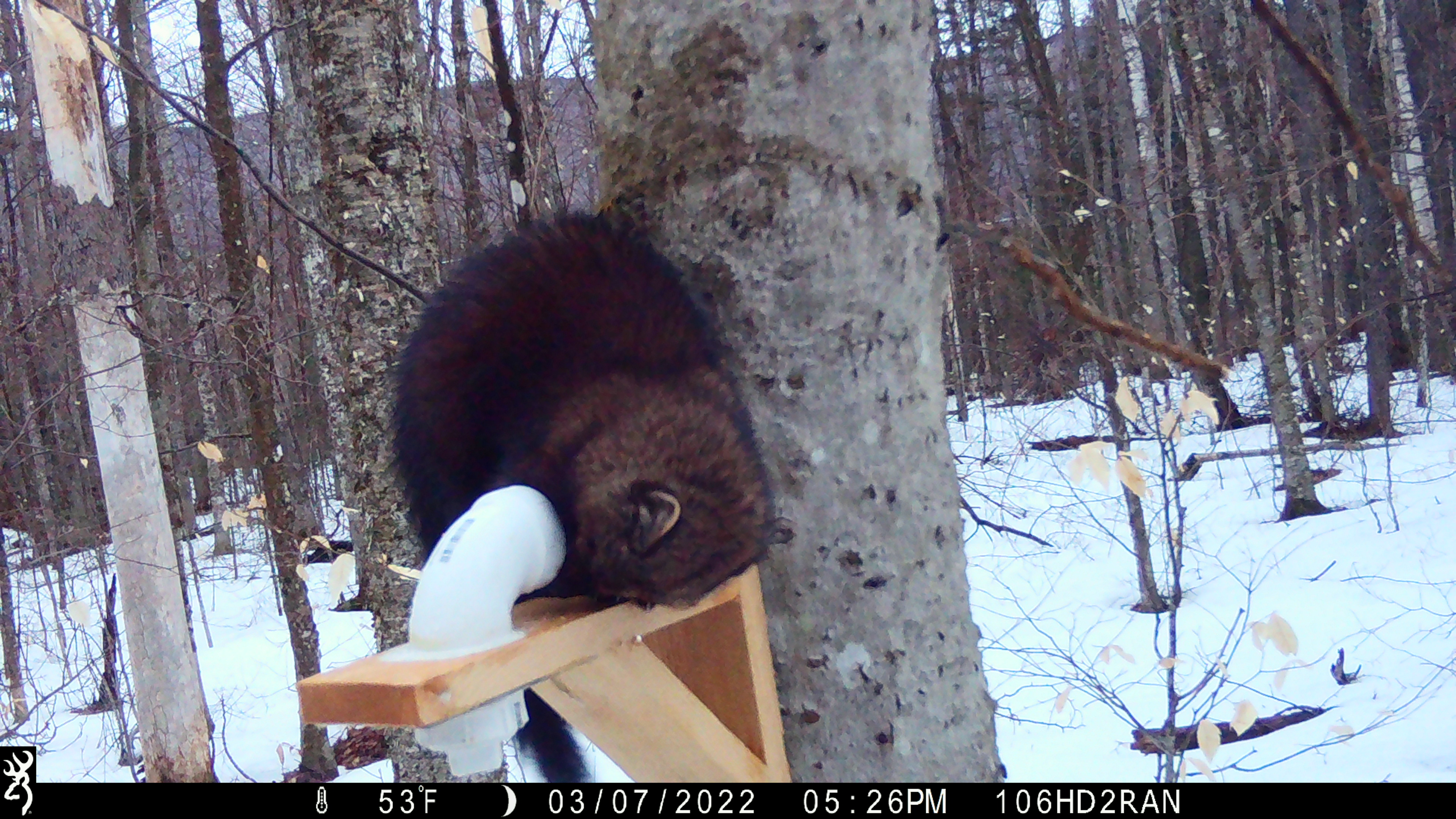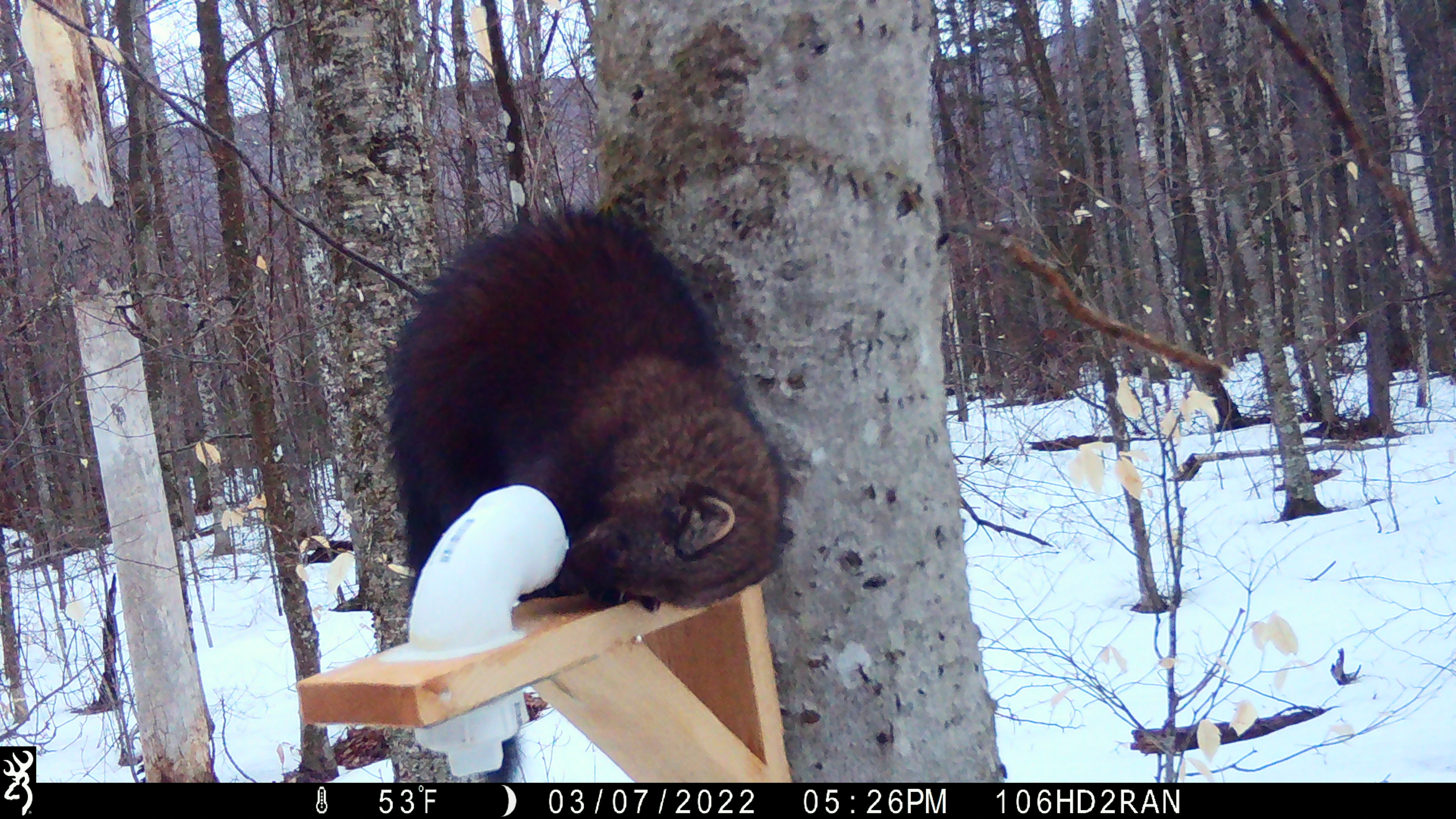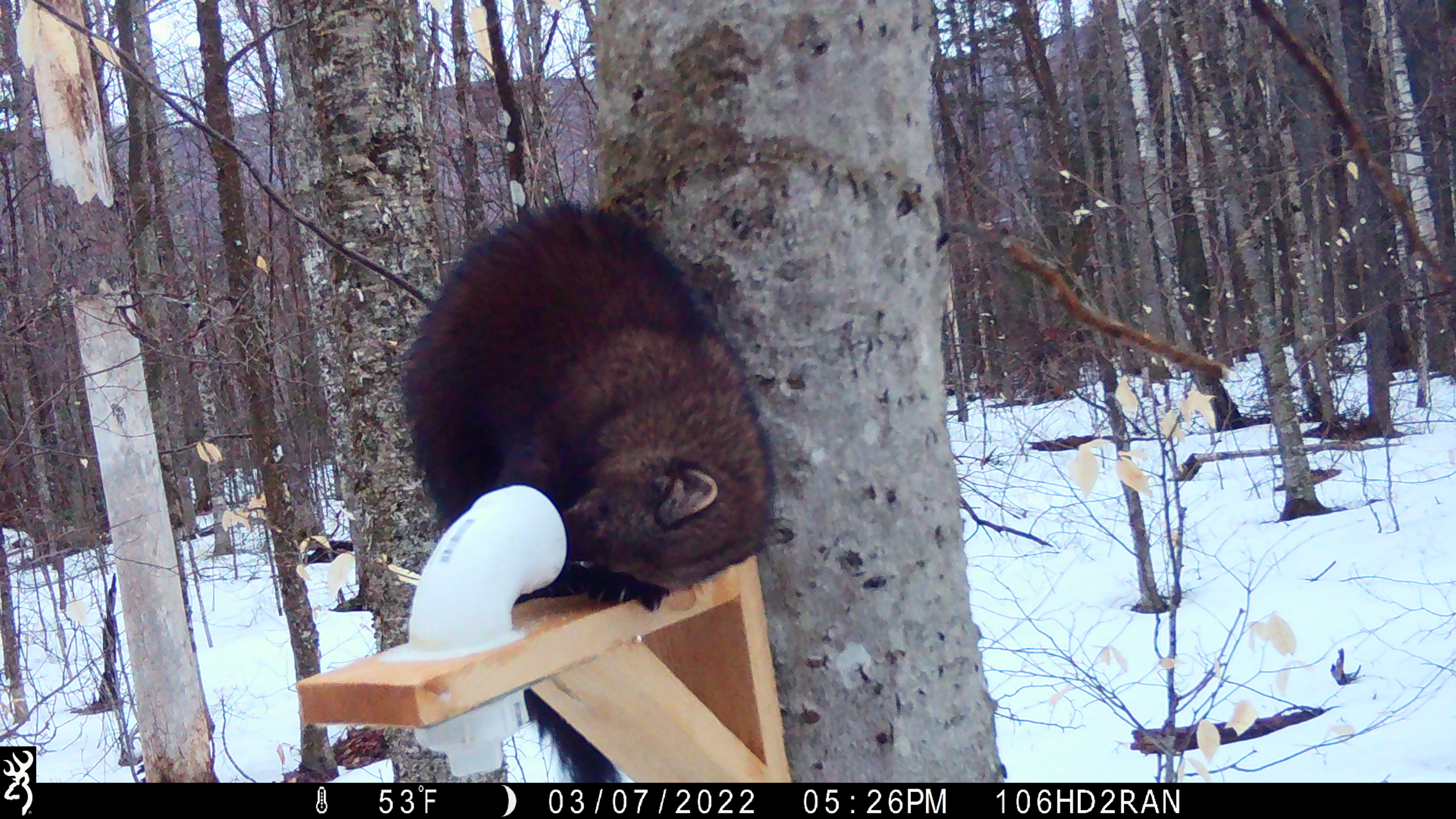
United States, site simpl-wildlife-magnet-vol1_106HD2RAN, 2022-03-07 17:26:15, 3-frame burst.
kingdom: Animalia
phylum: Chordata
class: Mammalia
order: Carnivora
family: Mustelidae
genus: Pekania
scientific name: Pekania pennanti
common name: fisher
Fisher (Pekania pennanti).